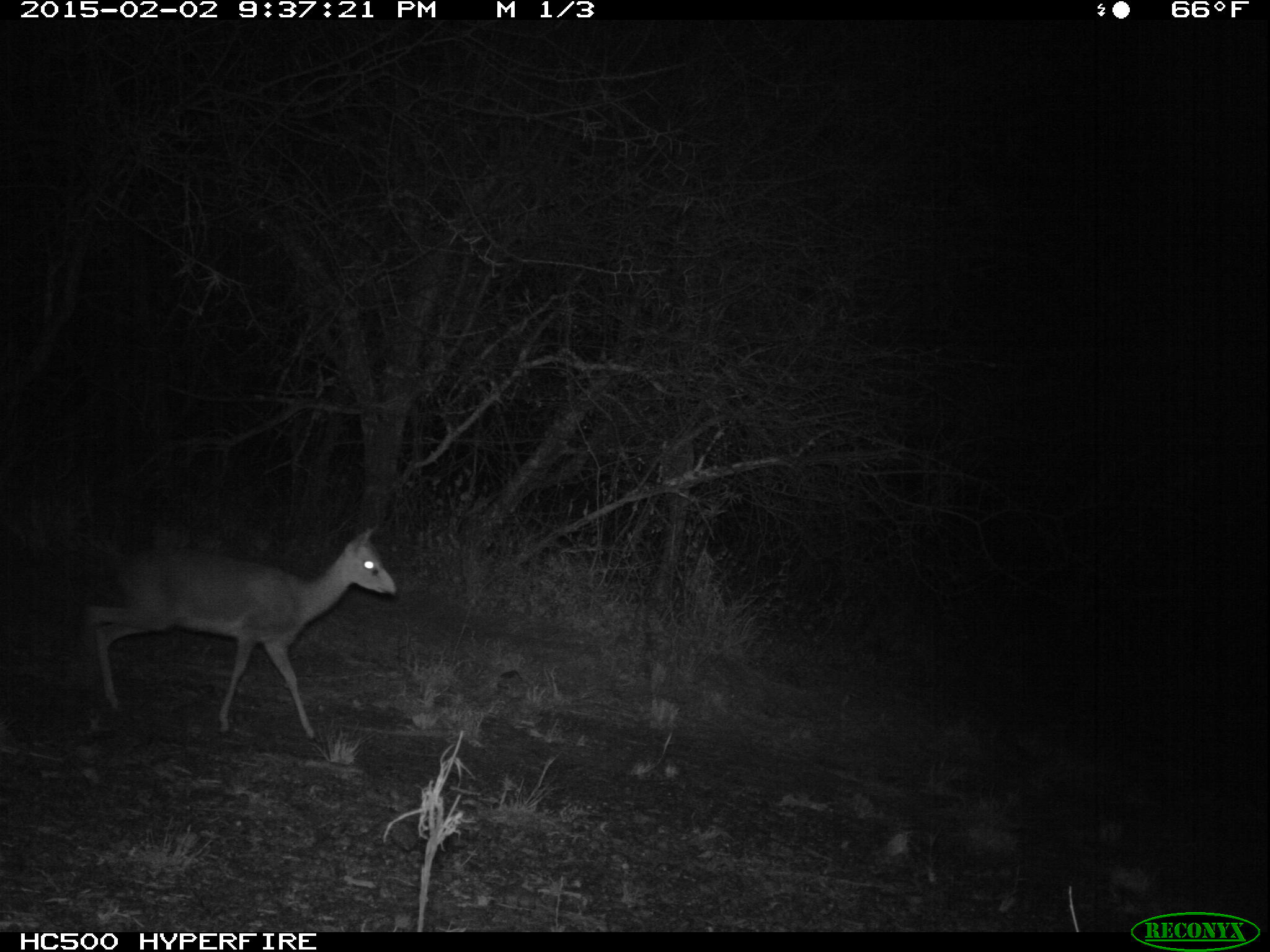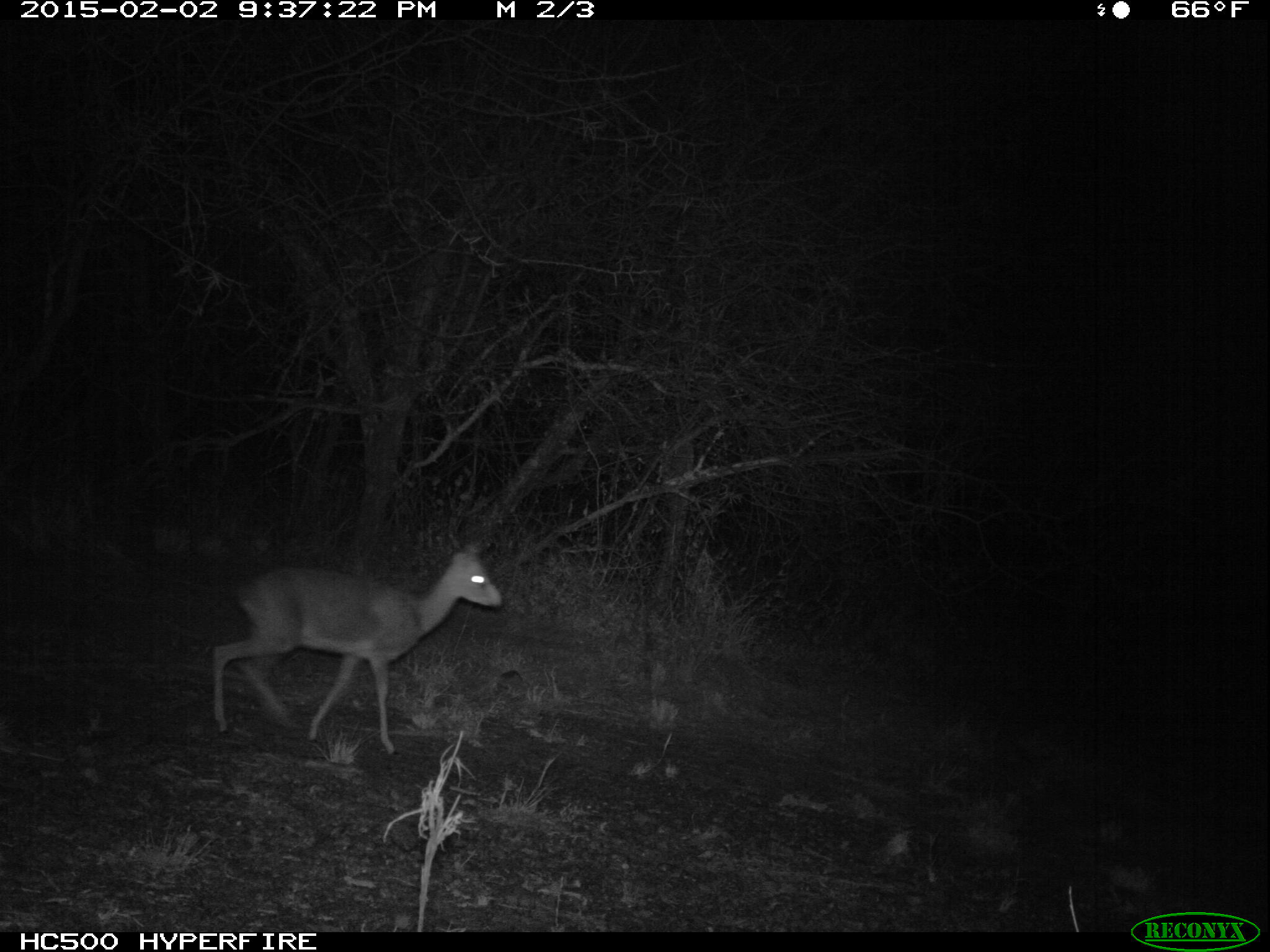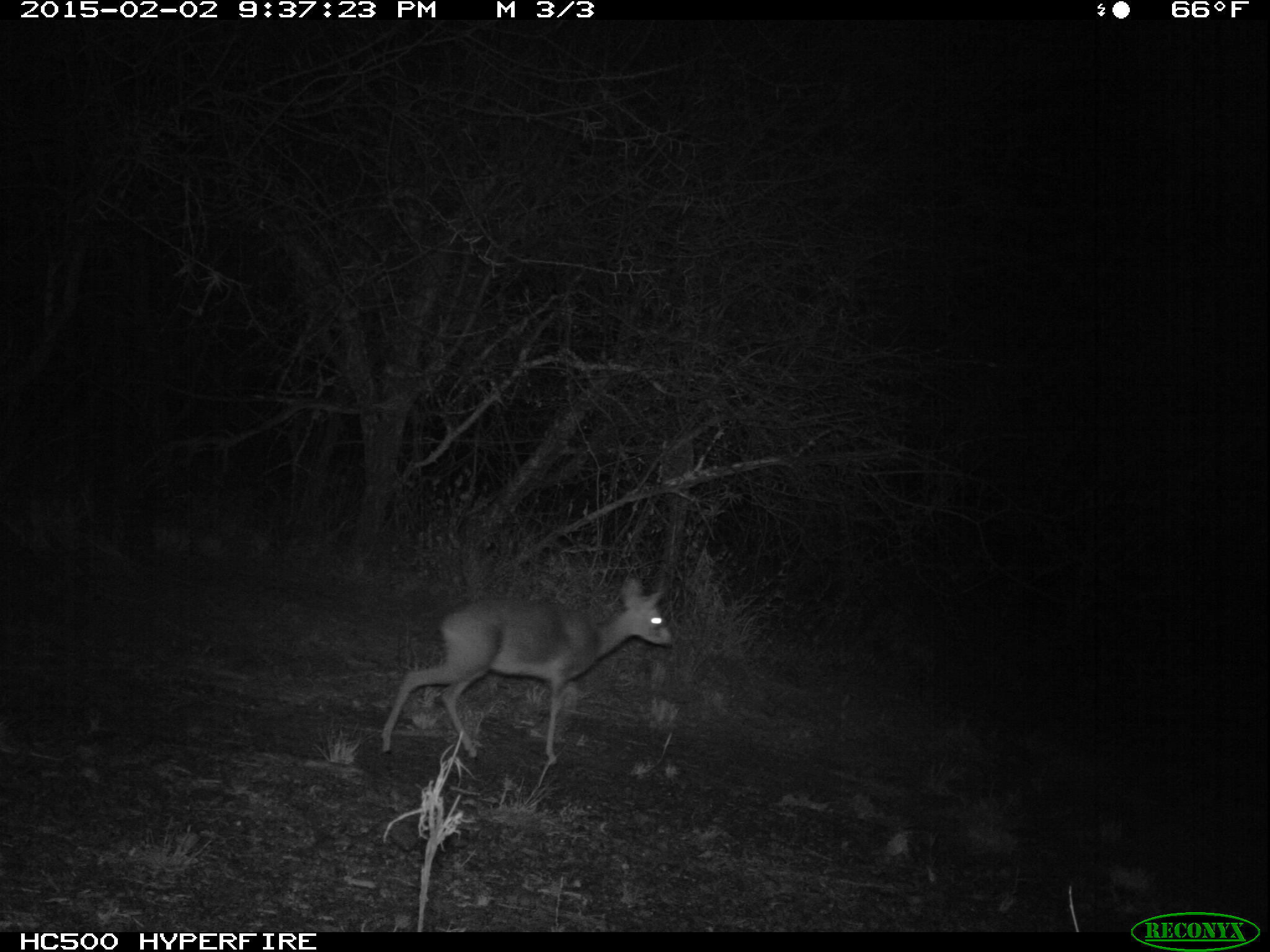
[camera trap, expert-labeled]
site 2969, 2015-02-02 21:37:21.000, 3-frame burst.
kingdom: Animalia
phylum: Chordata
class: Mammalia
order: Artiodactyla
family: Bovidae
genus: Madoqua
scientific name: Madoqua guentheri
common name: günther's dik-dik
Madoqua guentheri (günther's dik-dik), count 1.